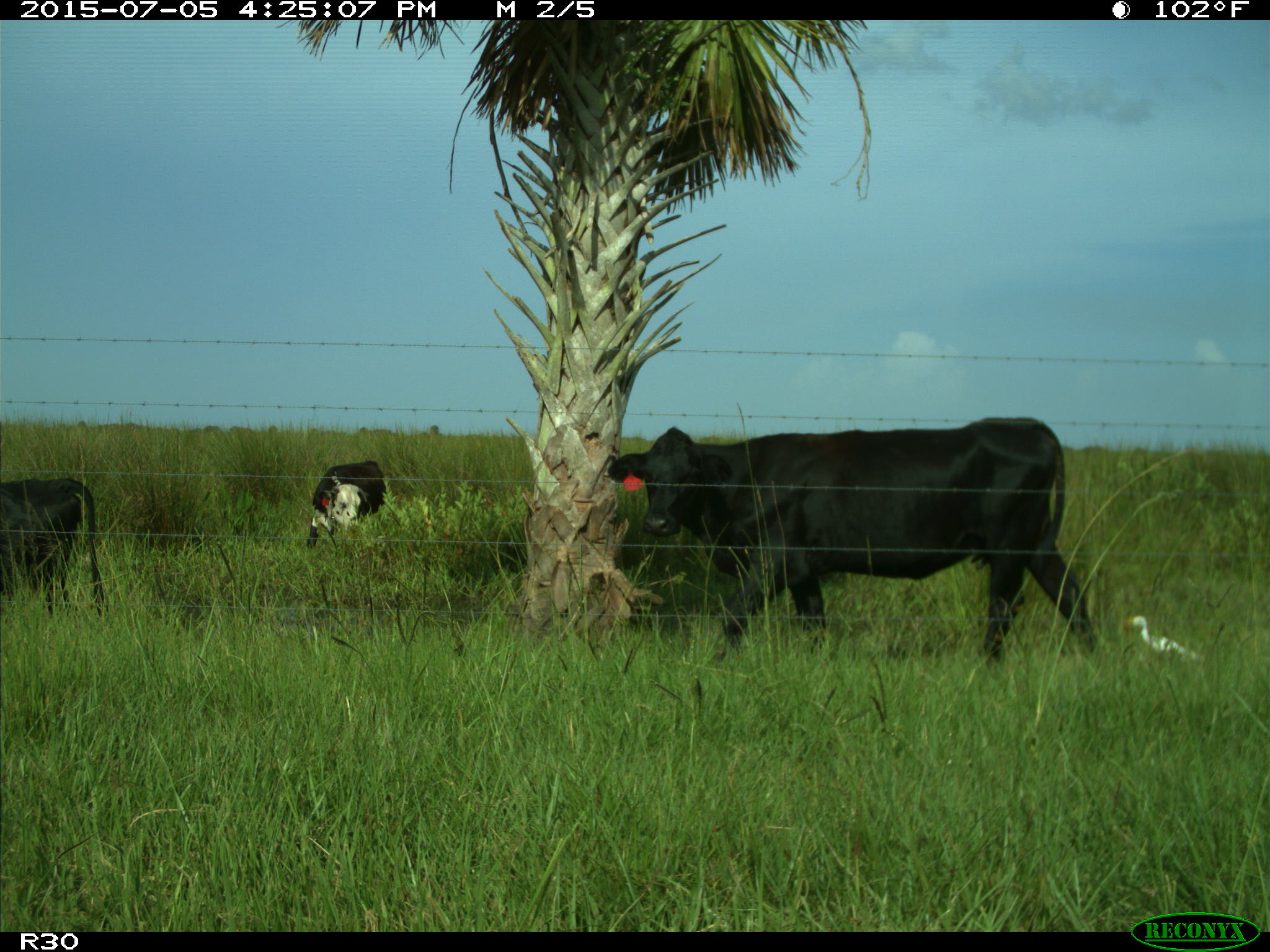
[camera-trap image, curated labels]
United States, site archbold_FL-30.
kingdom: Animalia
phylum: Chordata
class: Mammalia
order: Artiodactyla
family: Bovidae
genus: Bos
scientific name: Bos taurus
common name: domestic cow